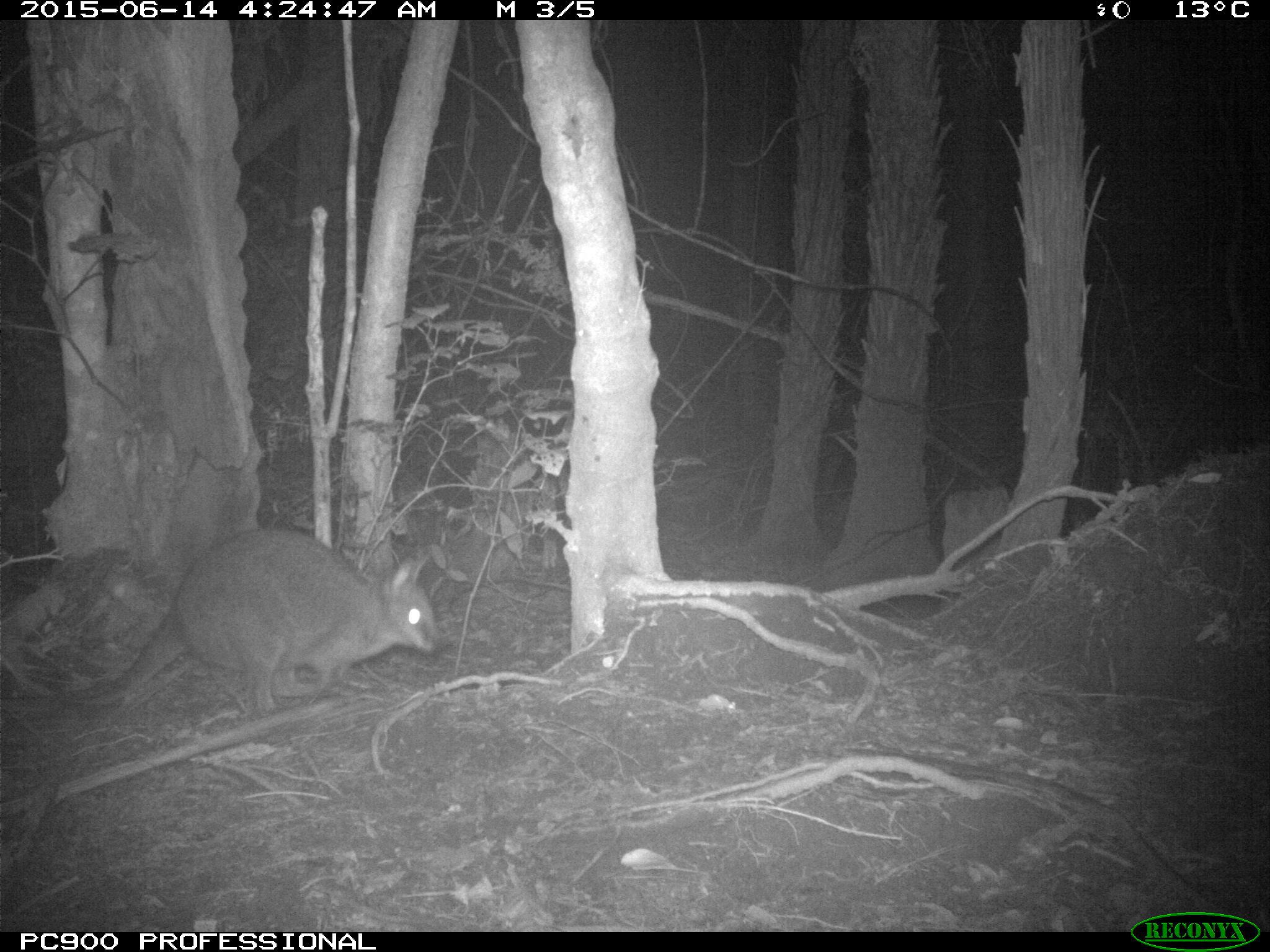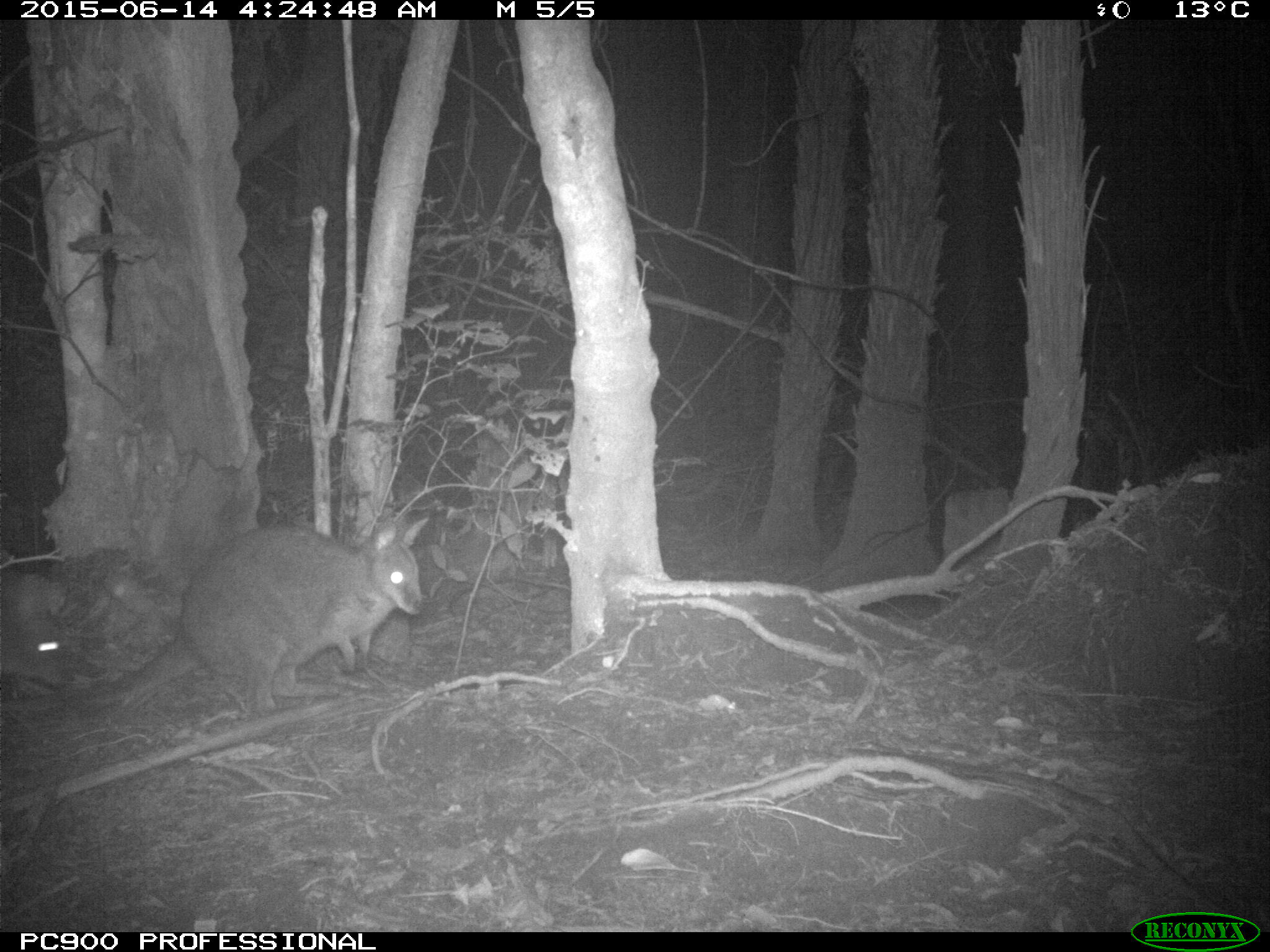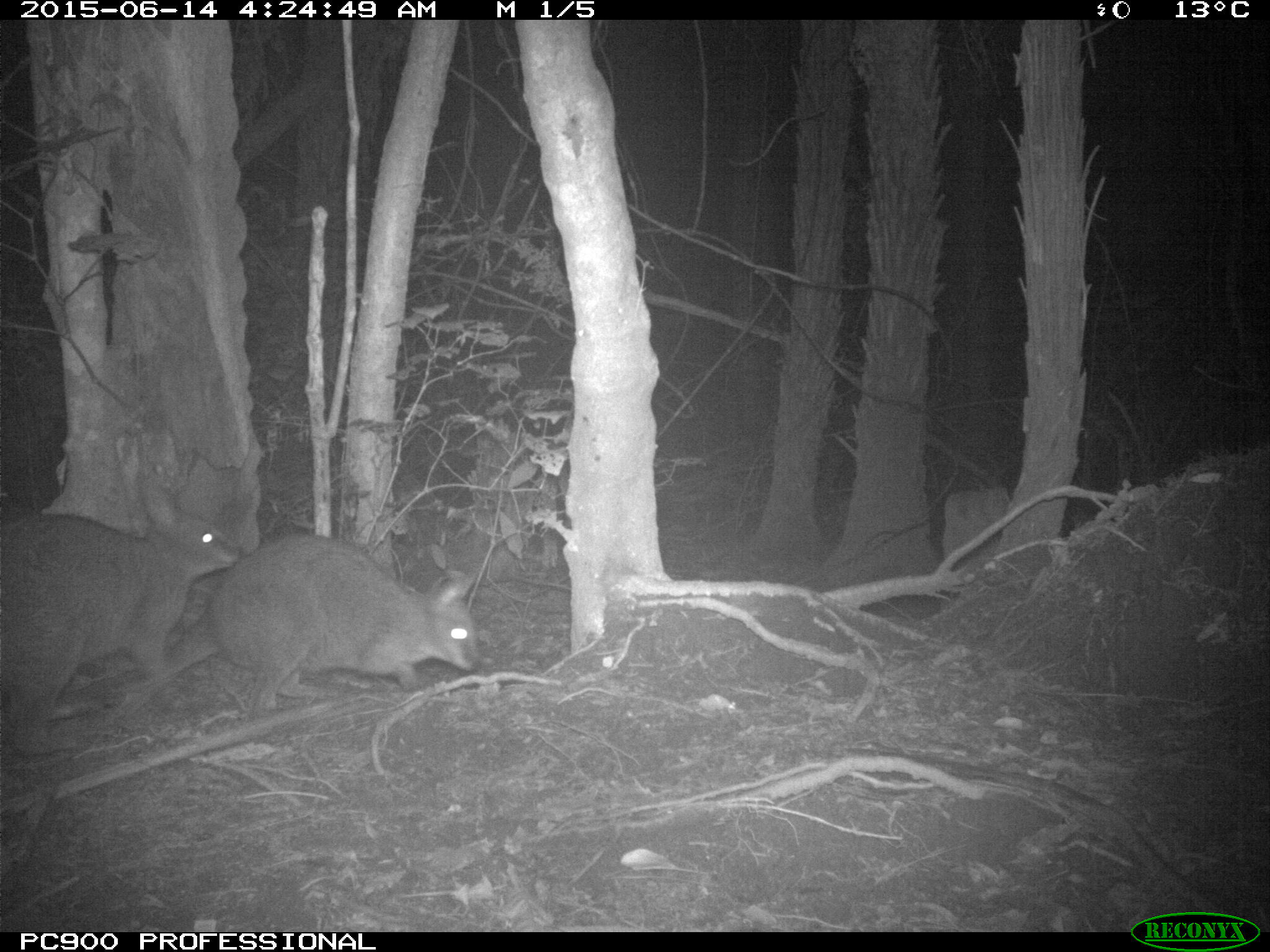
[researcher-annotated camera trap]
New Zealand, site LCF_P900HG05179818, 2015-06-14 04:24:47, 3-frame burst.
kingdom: Animalia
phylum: Chordata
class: Mammalia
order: Diprotodontia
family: Macropodidae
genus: Notamacropus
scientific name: Notamacropus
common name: wallaby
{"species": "wallaby (Notamacropus)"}